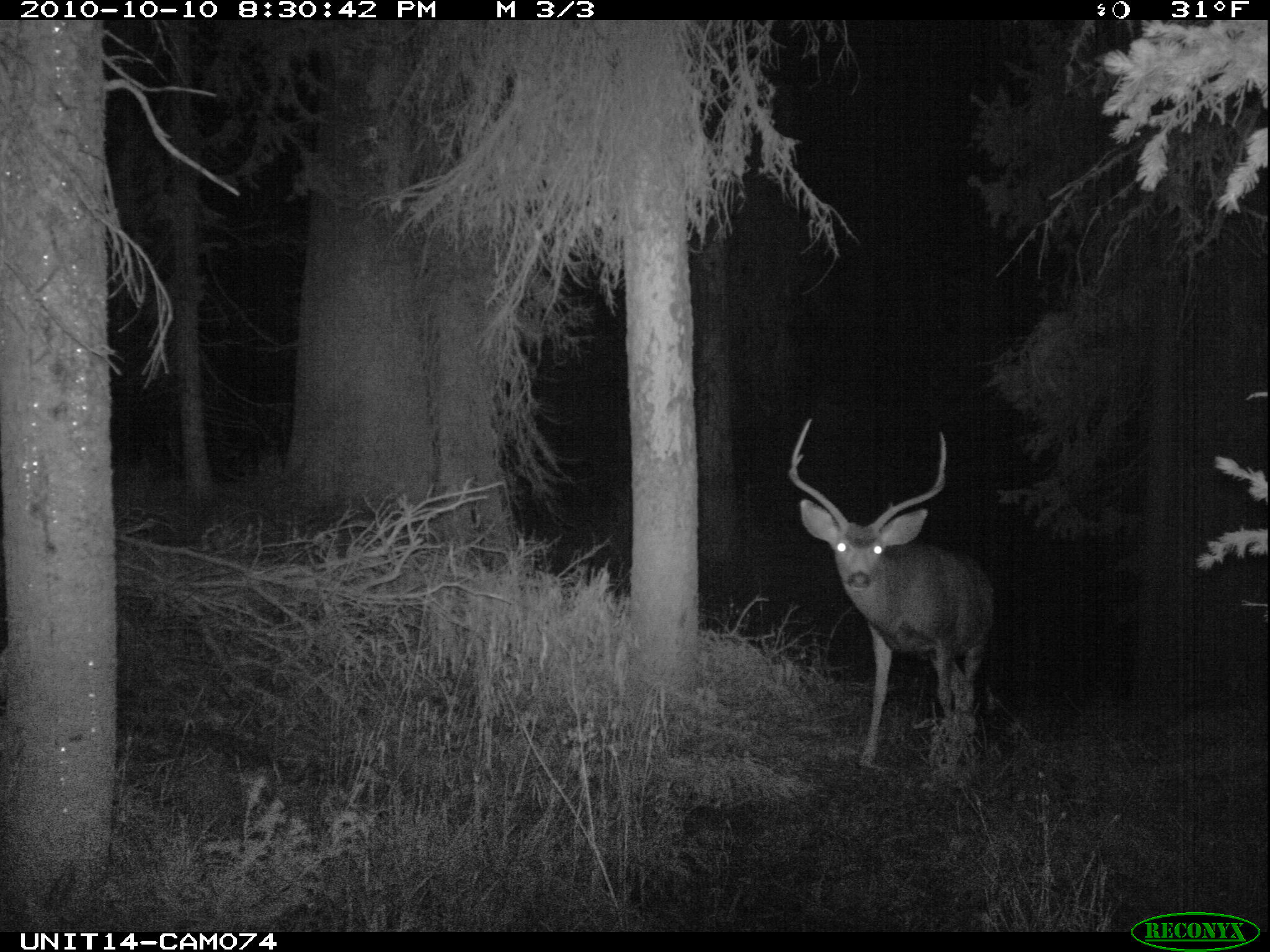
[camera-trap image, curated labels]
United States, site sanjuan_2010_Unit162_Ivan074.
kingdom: Animalia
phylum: Chordata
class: Mammalia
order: Artiodactyla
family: Cervidae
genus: Odocoileus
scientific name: Odocoileus hemionus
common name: mule deer